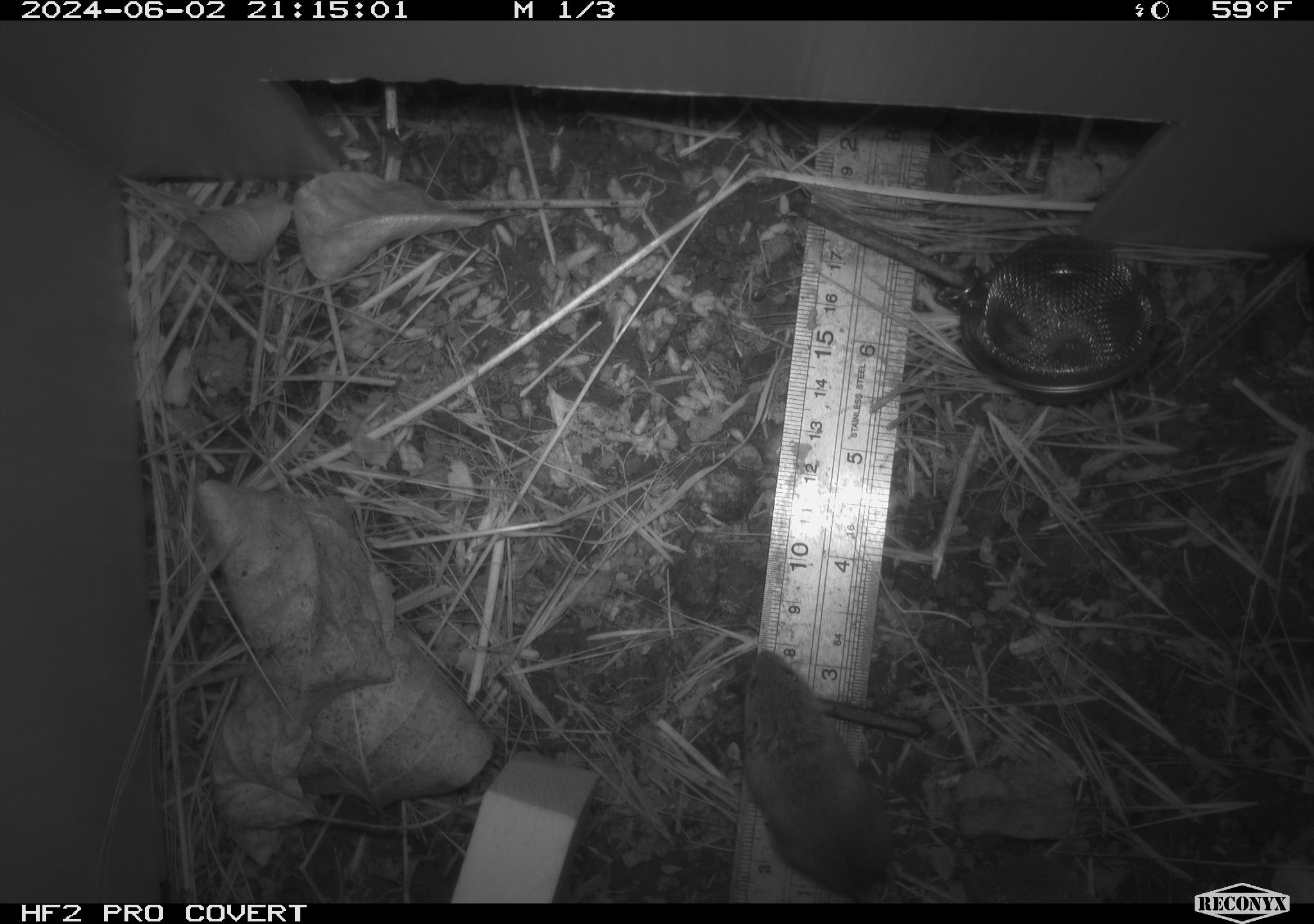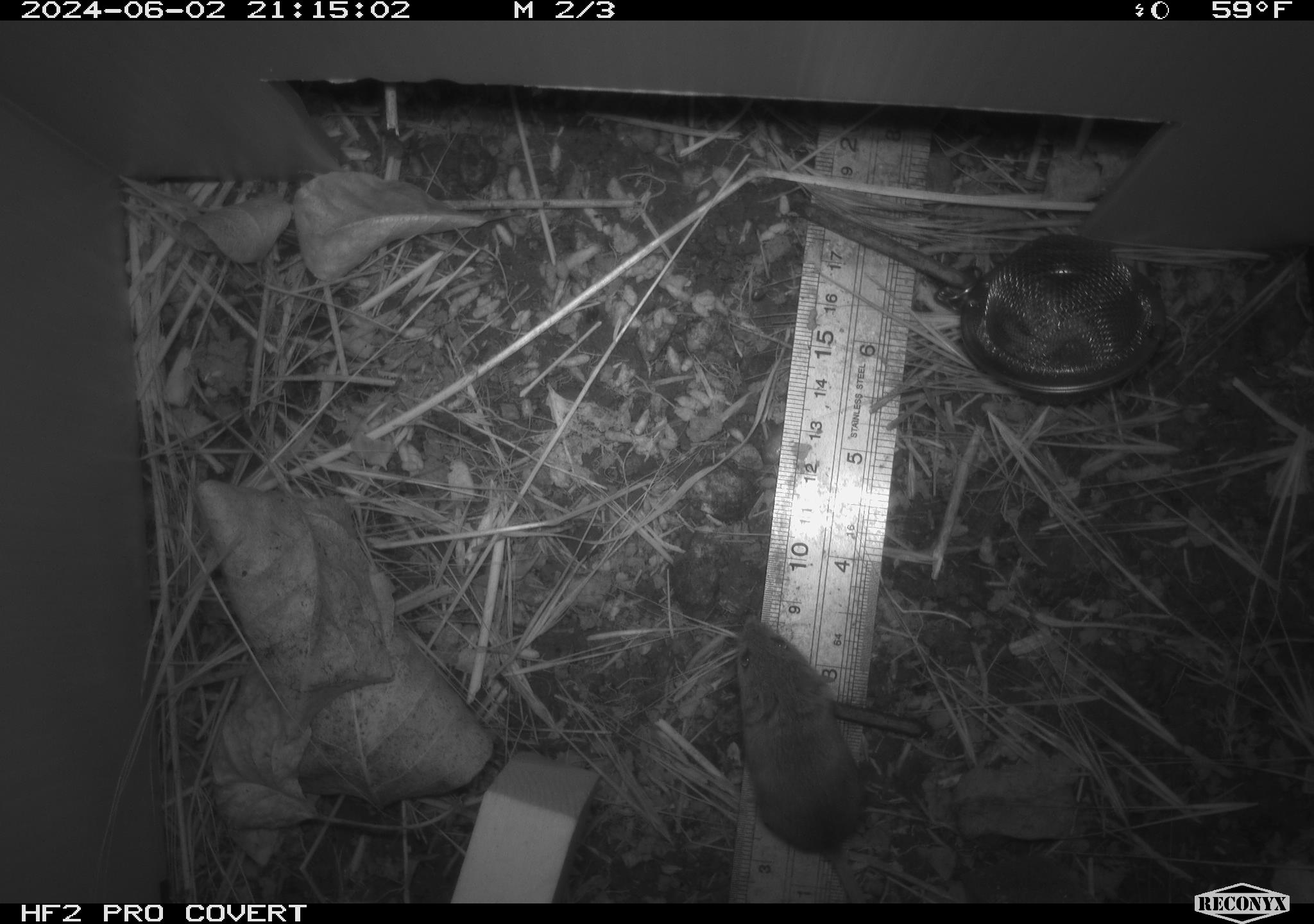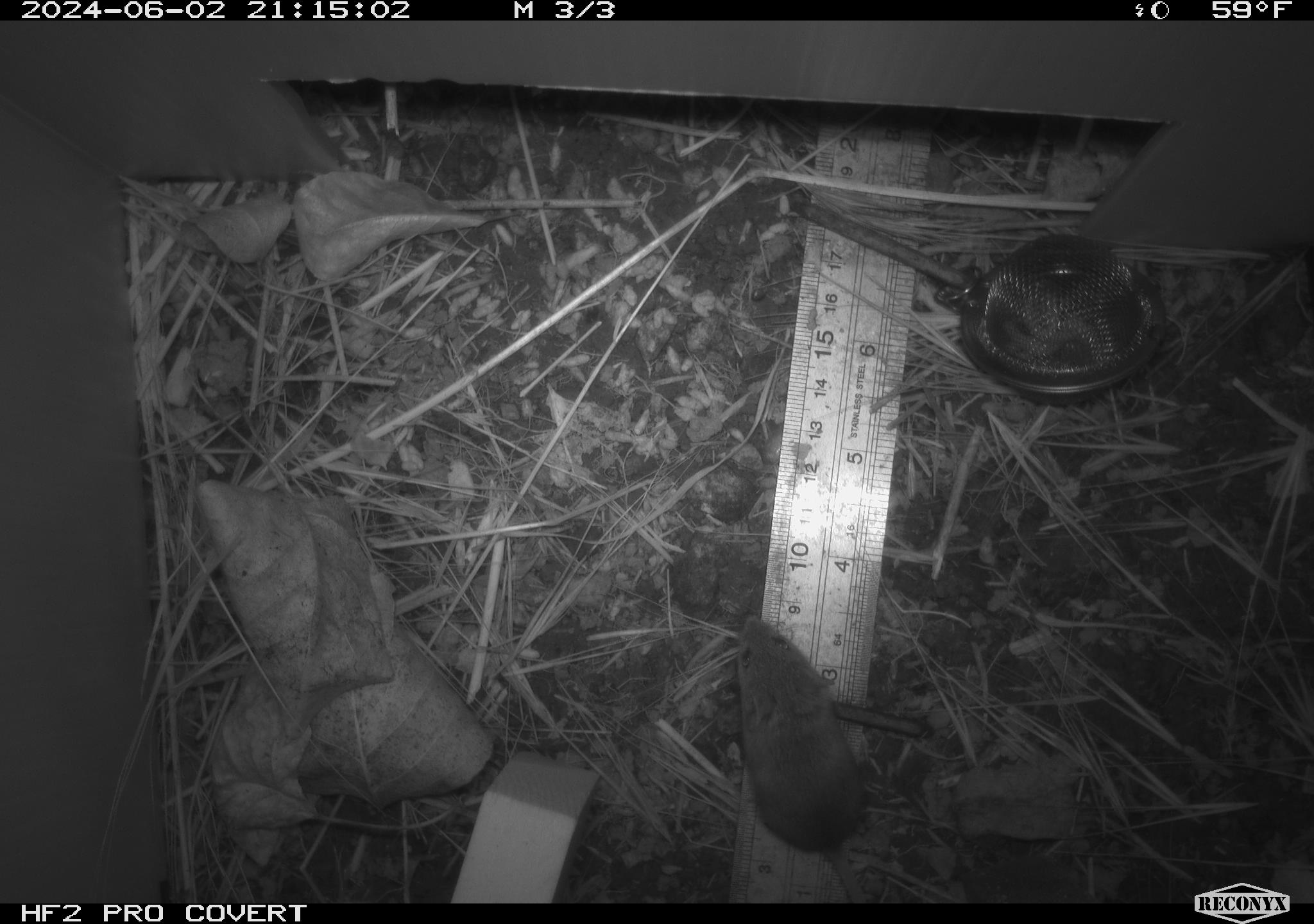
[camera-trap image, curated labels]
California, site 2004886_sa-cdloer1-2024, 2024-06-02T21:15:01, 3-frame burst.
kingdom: Animalia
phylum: Chordata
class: Mammalia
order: Rodentia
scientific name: Rodentia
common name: mouse species